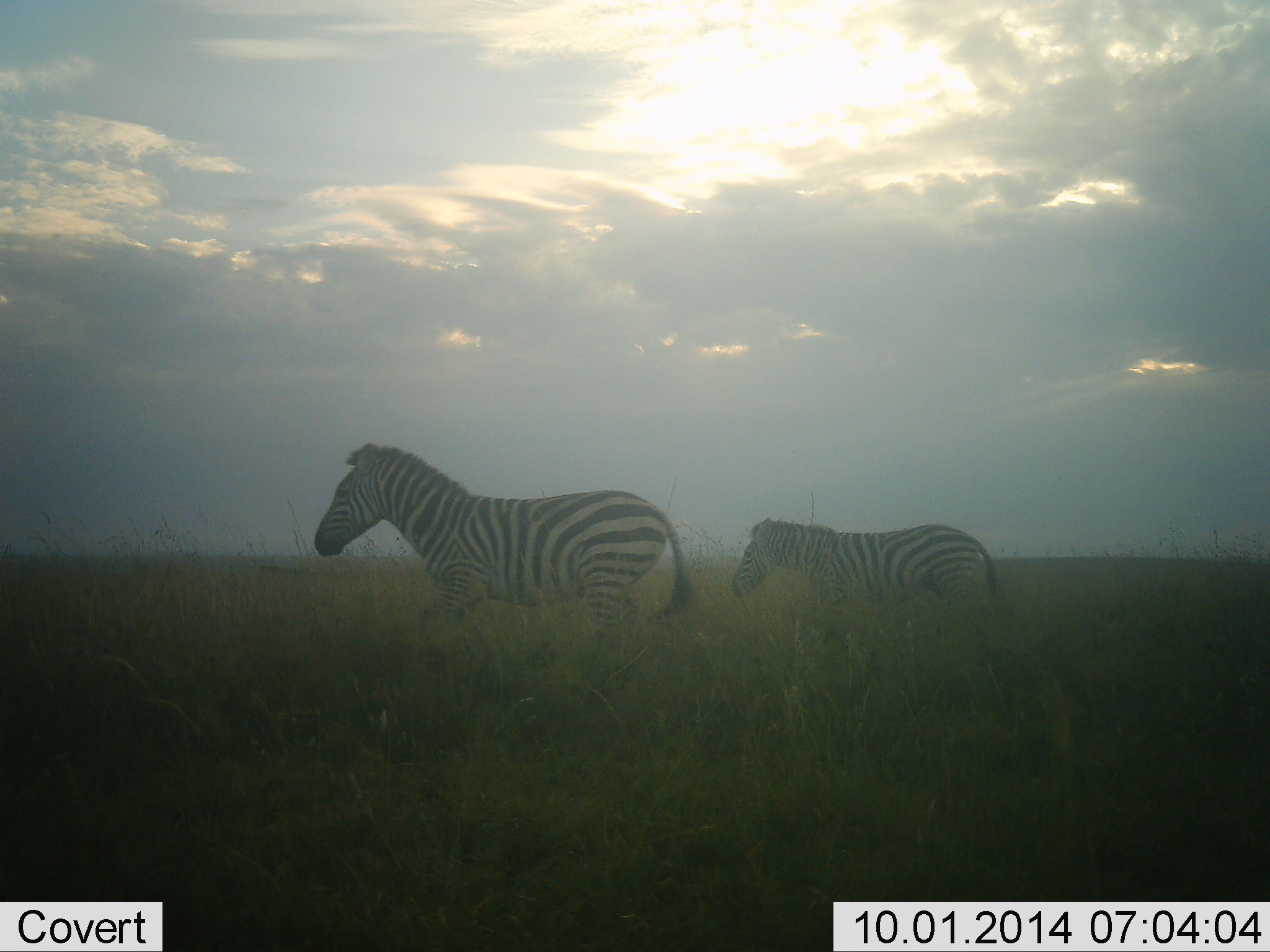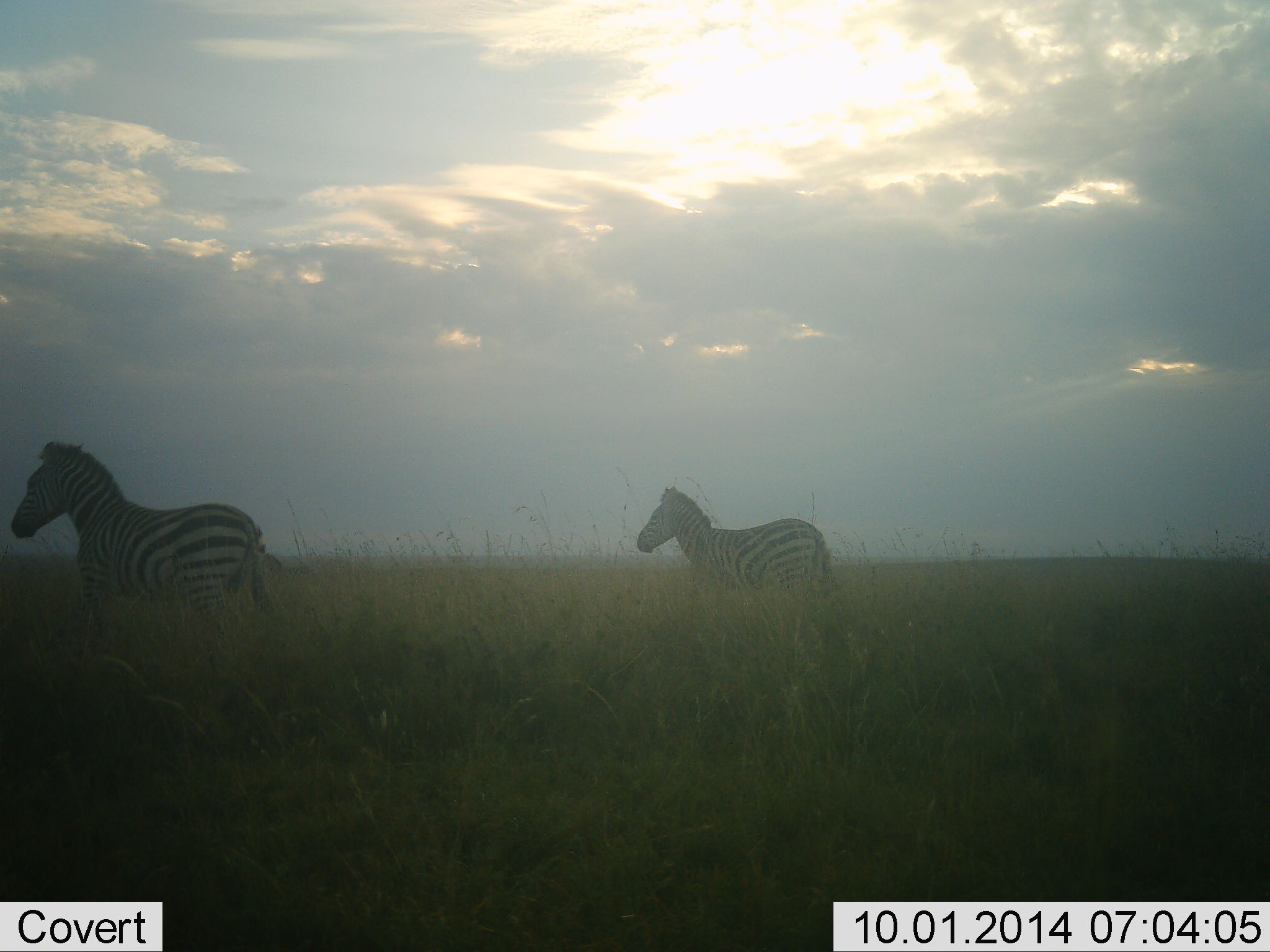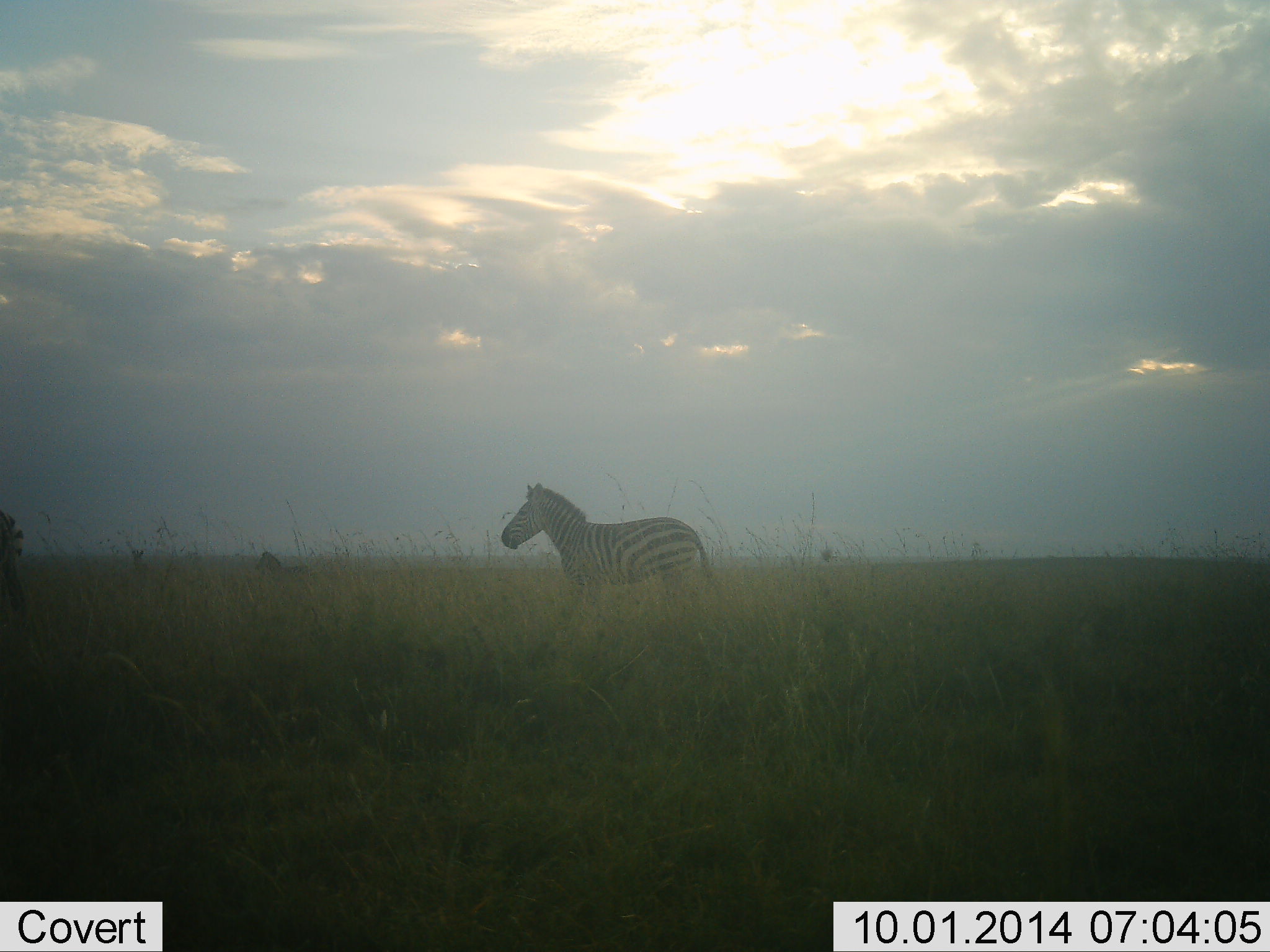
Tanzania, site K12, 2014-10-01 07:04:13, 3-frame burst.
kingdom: Animalia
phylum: Chordata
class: Mammalia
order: Perissodactyla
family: Equidae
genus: Equus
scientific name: Equus quagga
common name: plains zebra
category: zebra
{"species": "zebra (plains zebra) (Equus quagga)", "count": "2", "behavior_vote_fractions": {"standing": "20%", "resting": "0%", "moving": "80%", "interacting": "0%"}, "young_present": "10%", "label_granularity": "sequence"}